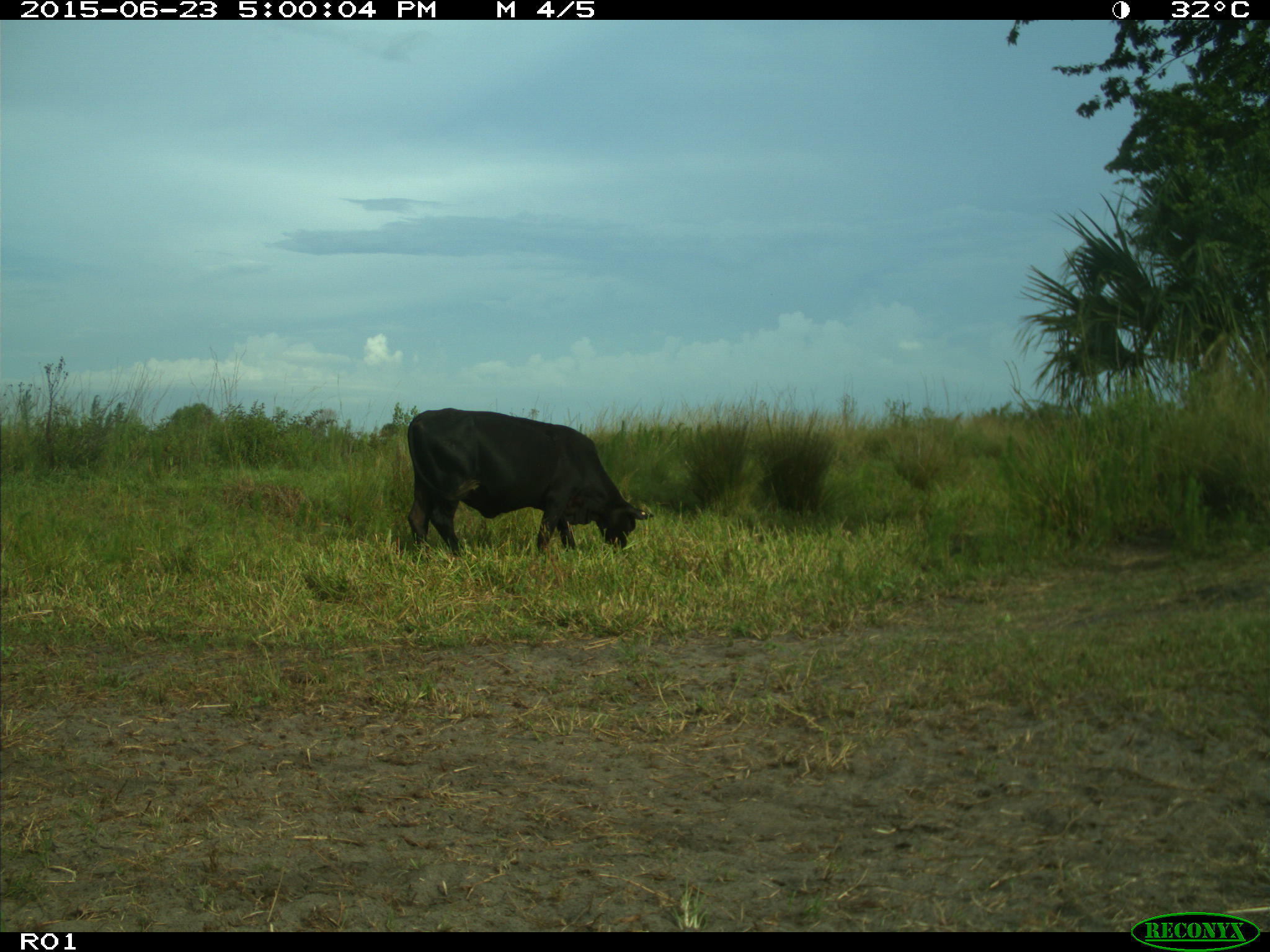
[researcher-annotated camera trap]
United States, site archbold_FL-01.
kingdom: Animalia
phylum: Chordata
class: Mammalia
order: Artiodactyla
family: Bovidae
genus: Bos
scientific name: Bos taurus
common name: domestic cow